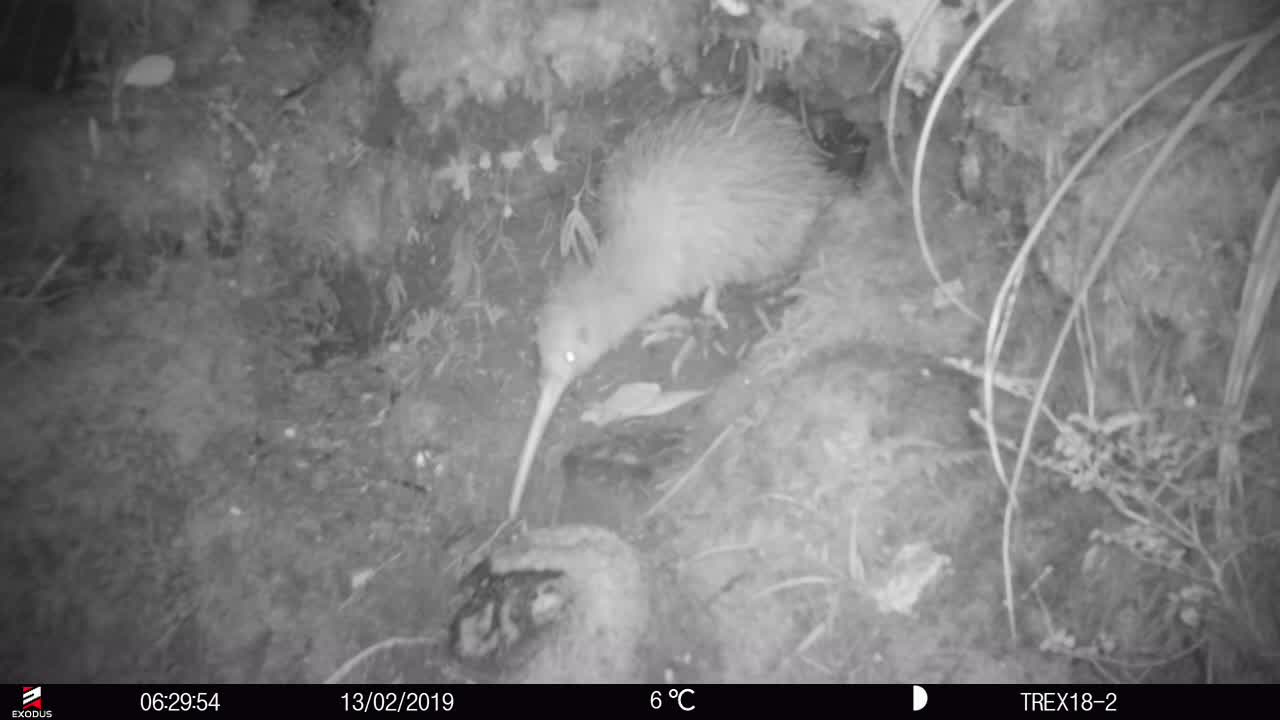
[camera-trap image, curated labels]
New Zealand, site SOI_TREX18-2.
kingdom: Animalia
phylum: Chordata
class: Aves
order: Apterygiformes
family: Apterygidae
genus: Apteryx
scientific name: Apteryx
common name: kiwi